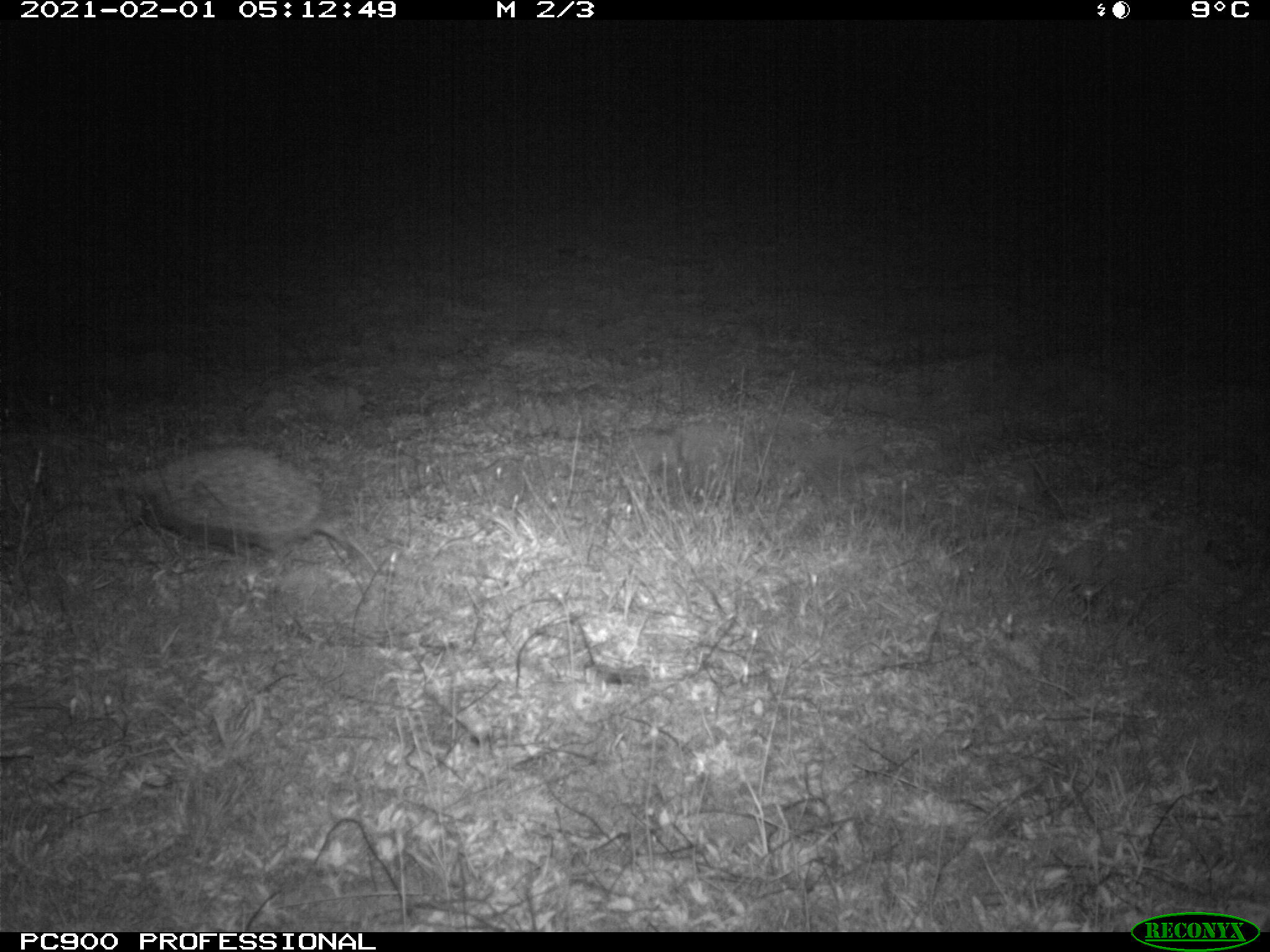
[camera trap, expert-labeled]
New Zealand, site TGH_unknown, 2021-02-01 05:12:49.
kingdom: Animalia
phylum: Chordata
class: Mammalia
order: Eulipotyphla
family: Erinaceidae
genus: Erinaceus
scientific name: Erinaceus europaeus europaeus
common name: european hedgehog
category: hedgehog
Hedgehog (european hedgehog) (Erinaceus europaeus europaeus).